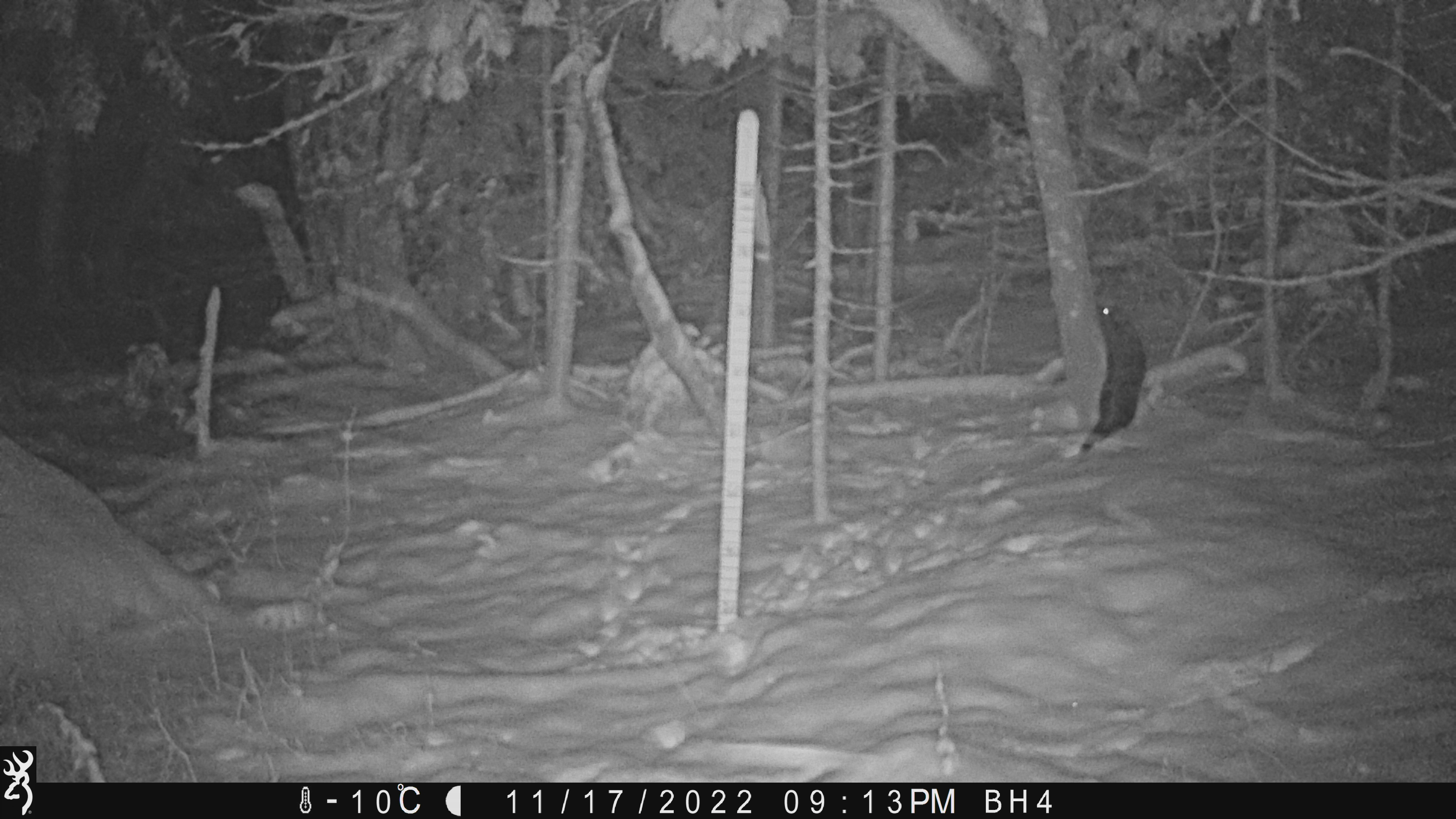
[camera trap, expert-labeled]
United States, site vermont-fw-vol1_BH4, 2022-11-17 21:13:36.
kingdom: Animalia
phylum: Chordata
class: Mammalia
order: Carnivora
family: Mustelidae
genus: Pekania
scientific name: Pekania pennanti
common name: fisher